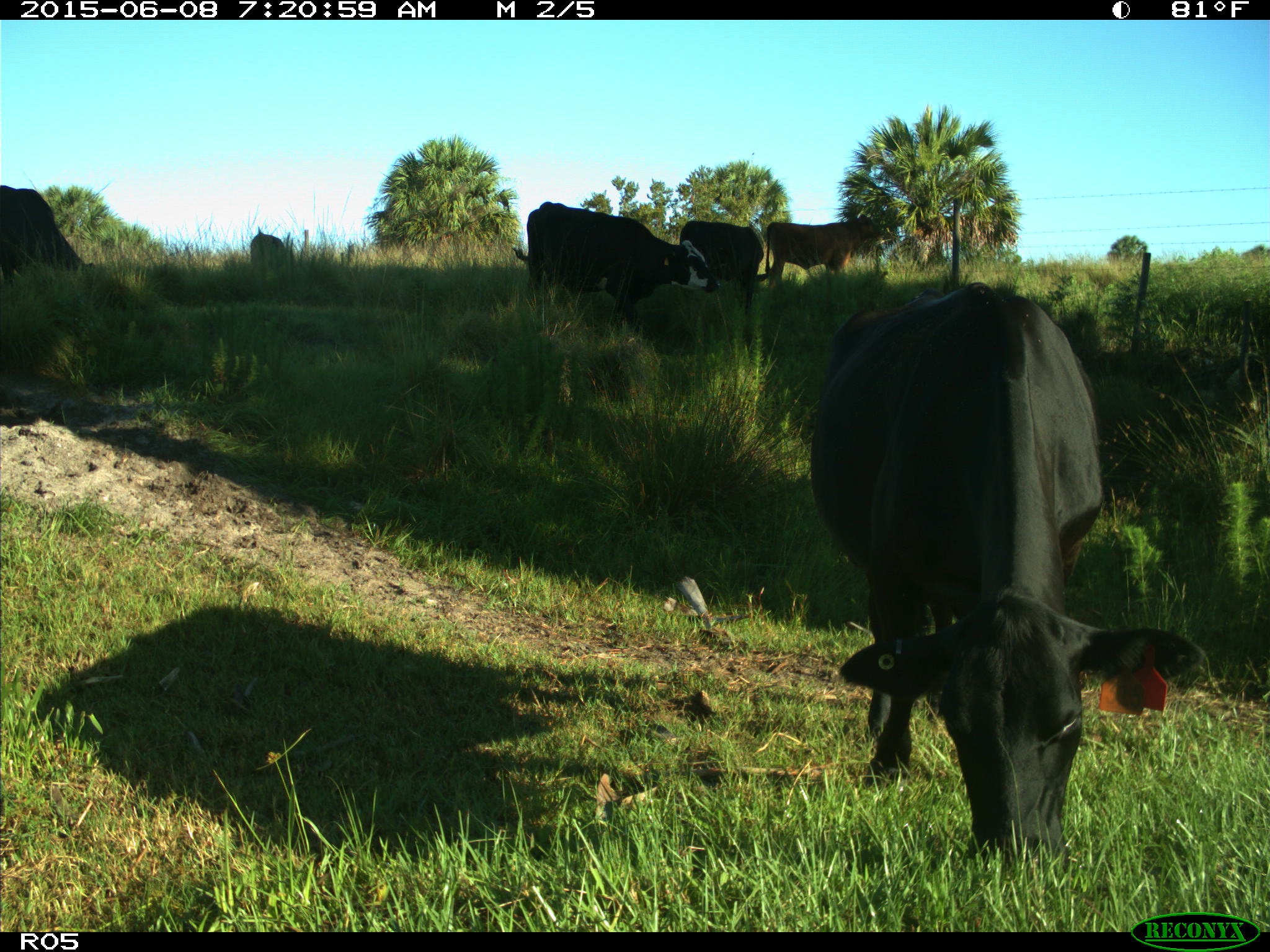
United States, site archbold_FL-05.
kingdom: Animalia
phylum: Chordata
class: Mammalia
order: Artiodactyla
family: Bovidae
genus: Bos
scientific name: Bos taurus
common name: domestic cow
Bos taurus (domestic cow).